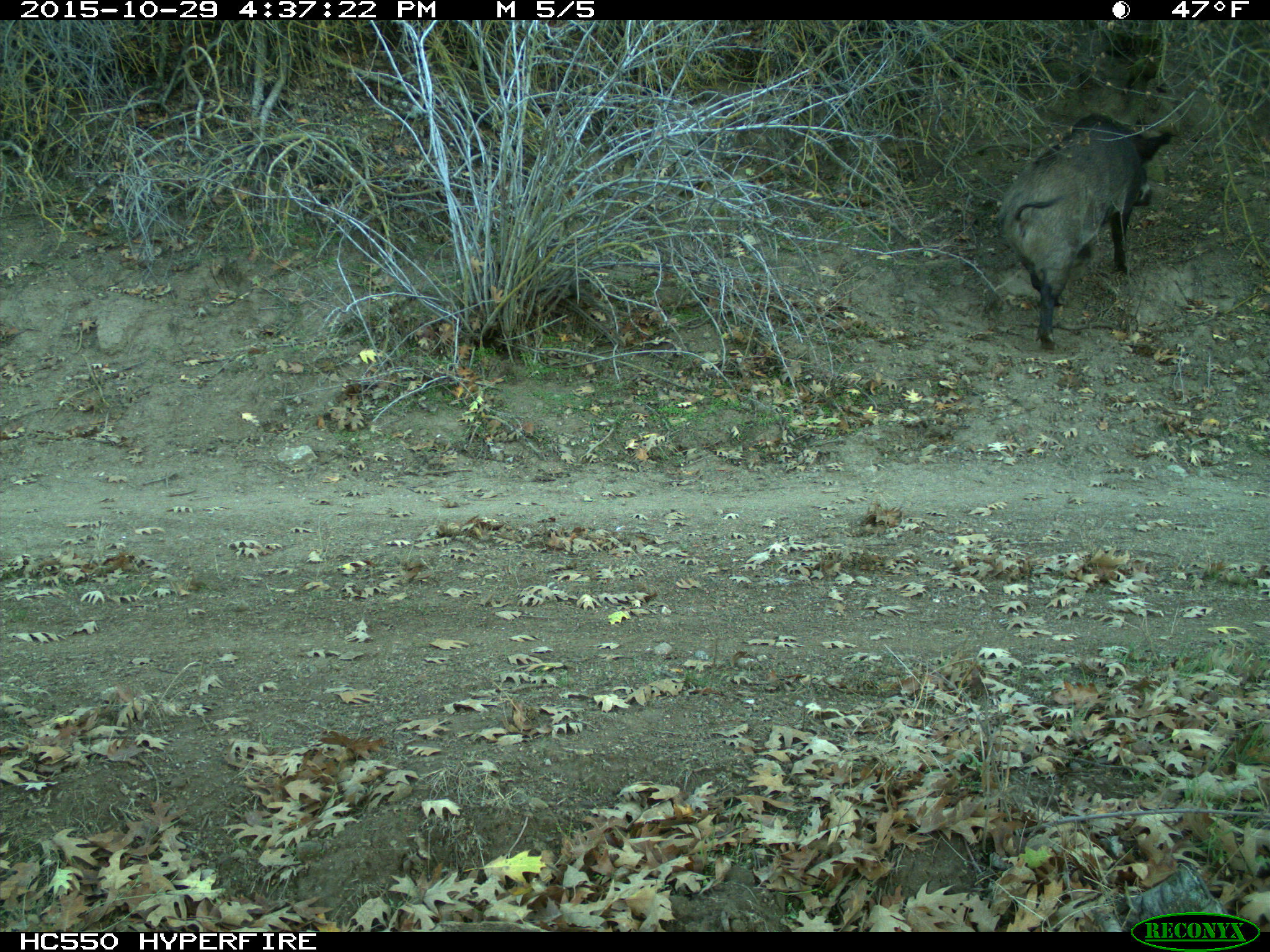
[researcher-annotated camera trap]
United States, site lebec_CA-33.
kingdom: Animalia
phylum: Chordata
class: Mammalia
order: Artiodactyla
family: Suidae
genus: Sus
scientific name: Sus scrofa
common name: wild boar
Sus scrofa (wild boar).